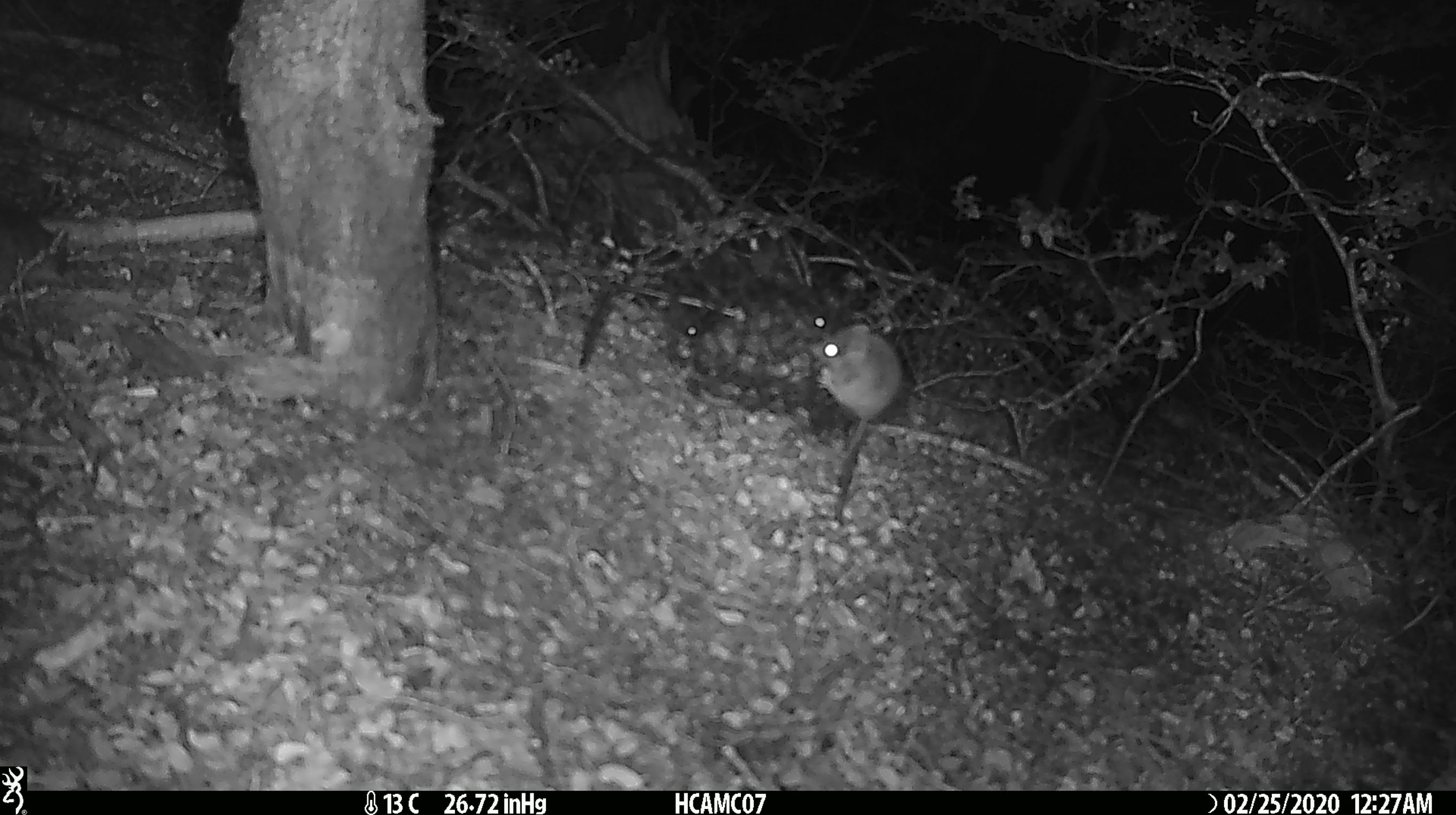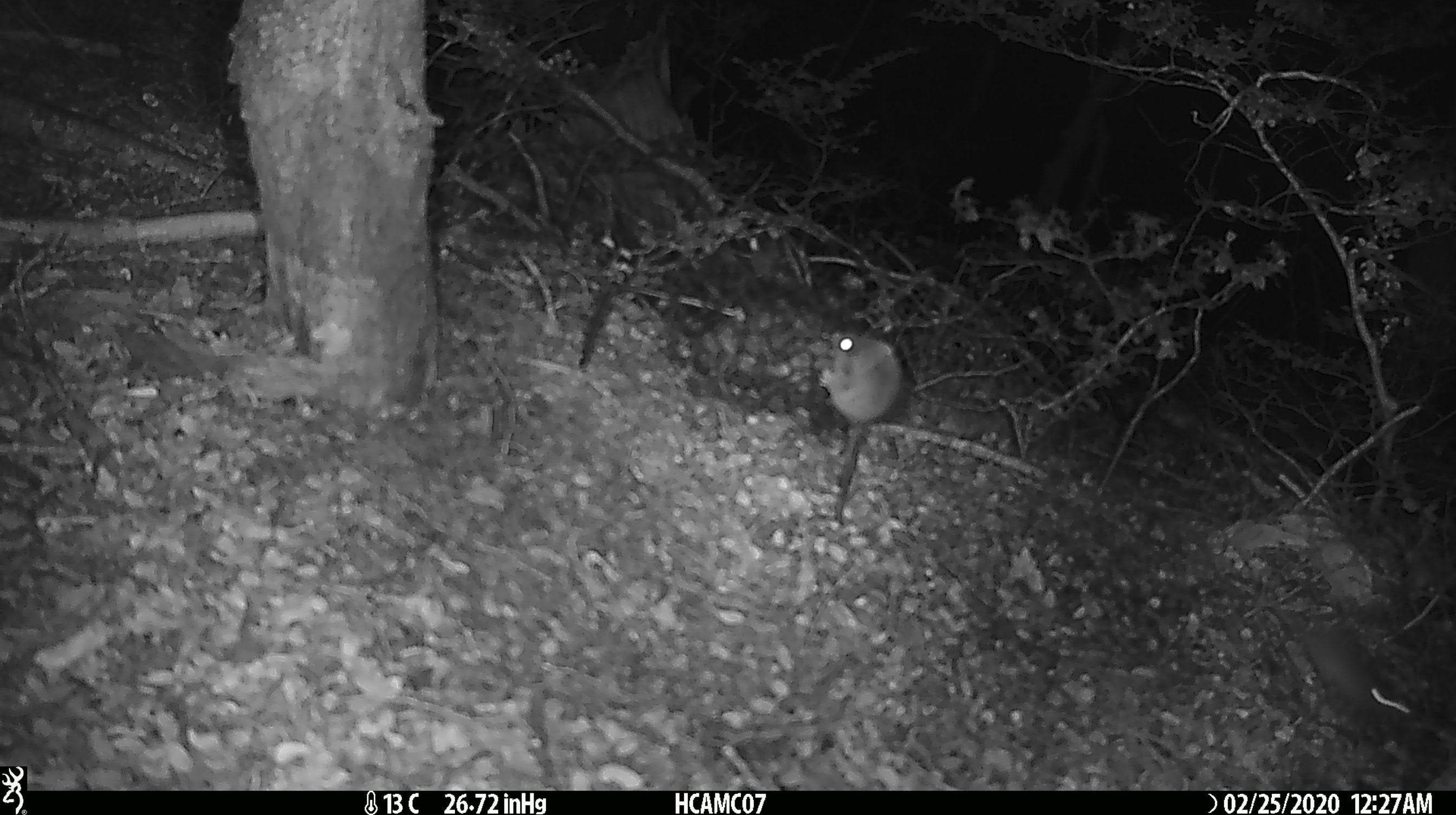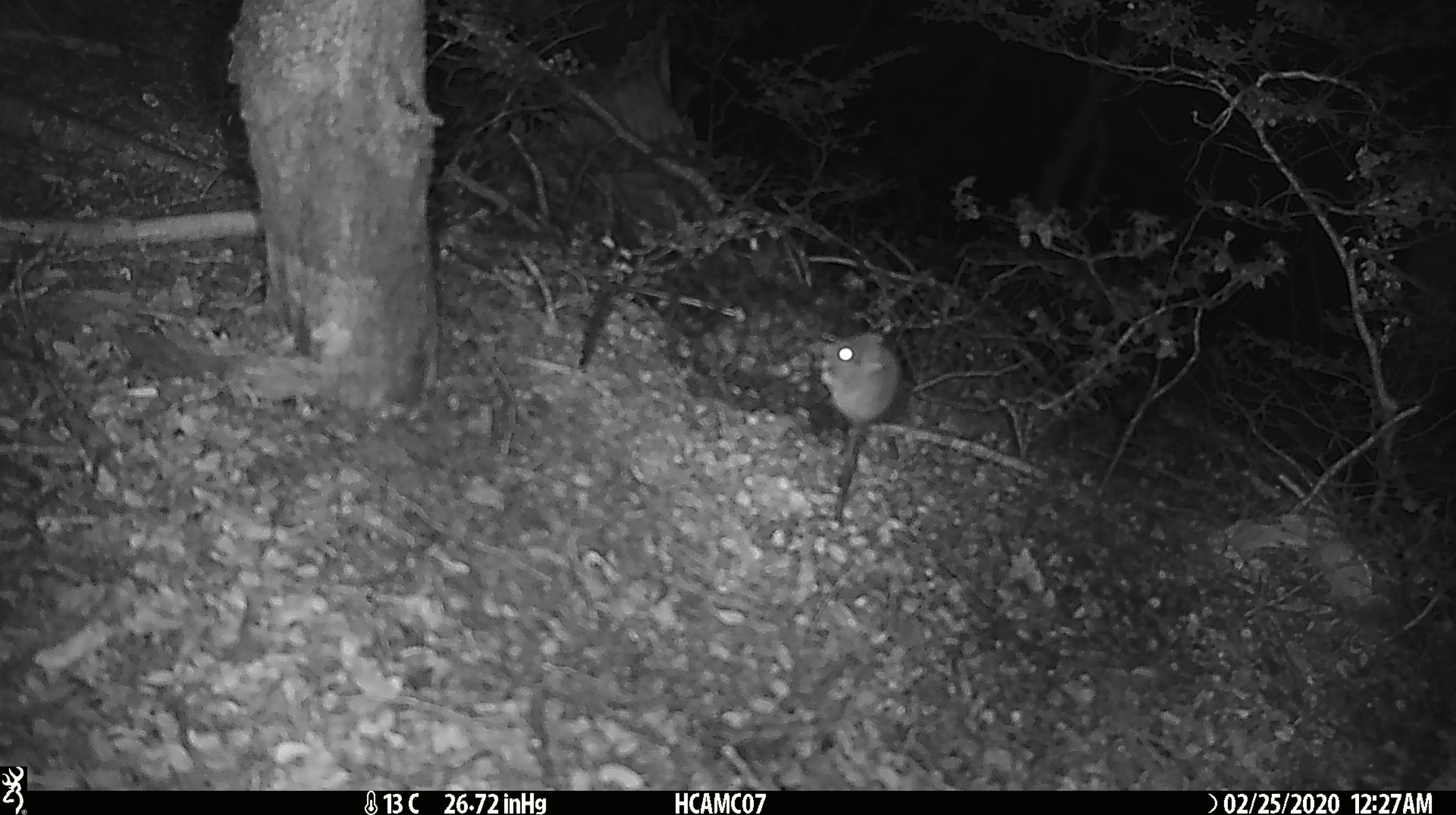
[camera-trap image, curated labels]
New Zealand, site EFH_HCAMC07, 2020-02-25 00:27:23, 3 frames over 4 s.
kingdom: Animalia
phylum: Chordata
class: Mammalia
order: Rodentia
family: Muridae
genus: Mus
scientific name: Mus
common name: mouse